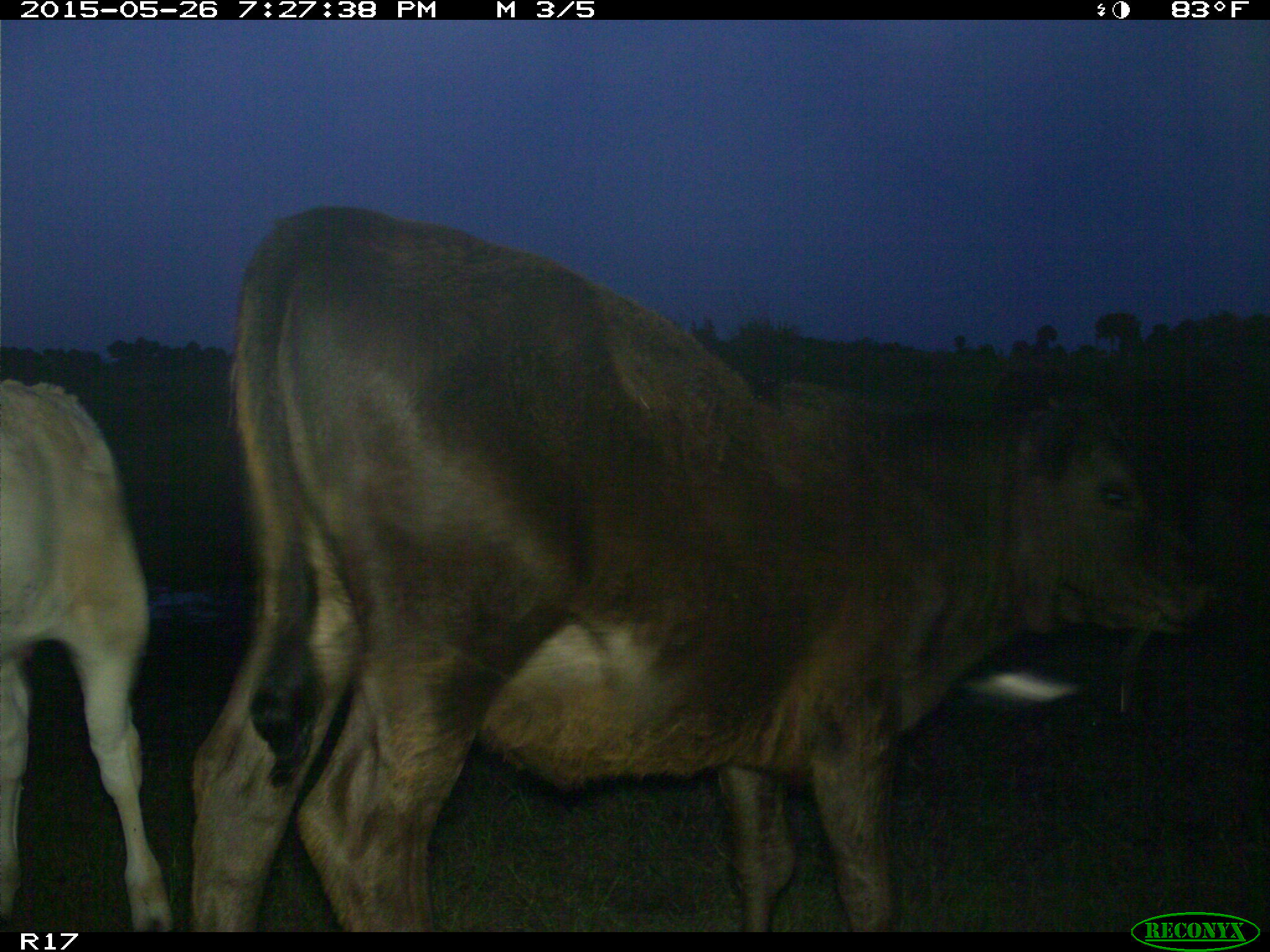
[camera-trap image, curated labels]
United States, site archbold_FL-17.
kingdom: Animalia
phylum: Chordata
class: Mammalia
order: Artiodactyla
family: Bovidae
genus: Bos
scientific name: Bos taurus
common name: domestic cow